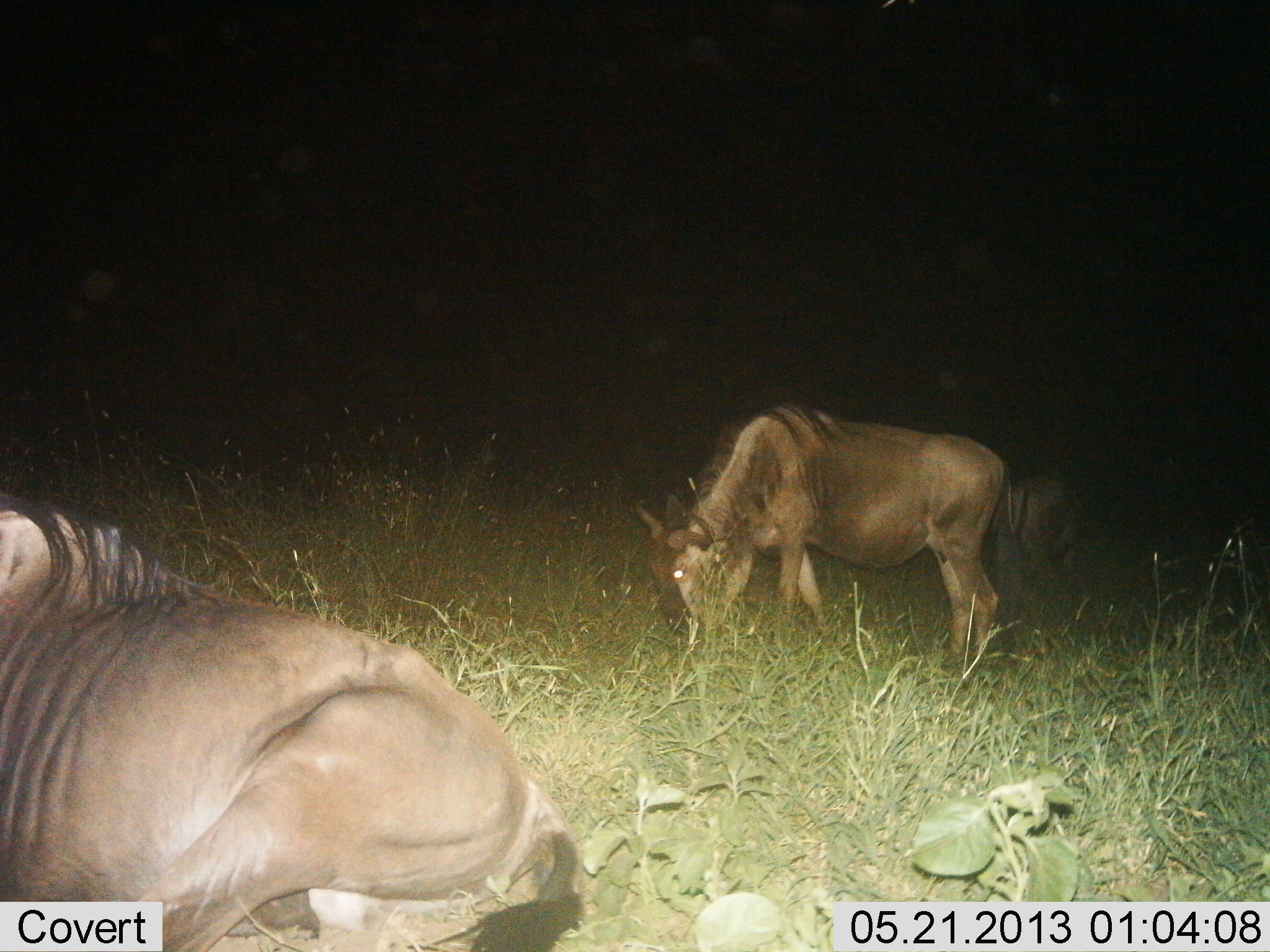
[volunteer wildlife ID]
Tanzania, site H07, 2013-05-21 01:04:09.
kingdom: Animalia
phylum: Chordata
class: Mammalia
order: Artiodactyla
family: Bovidae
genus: Connochaetes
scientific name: Connochaetes taurinus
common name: blue wildebeest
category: wildebeest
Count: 3.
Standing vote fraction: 45%.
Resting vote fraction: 90%.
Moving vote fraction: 0%.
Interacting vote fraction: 0%.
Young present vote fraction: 0%.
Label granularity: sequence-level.